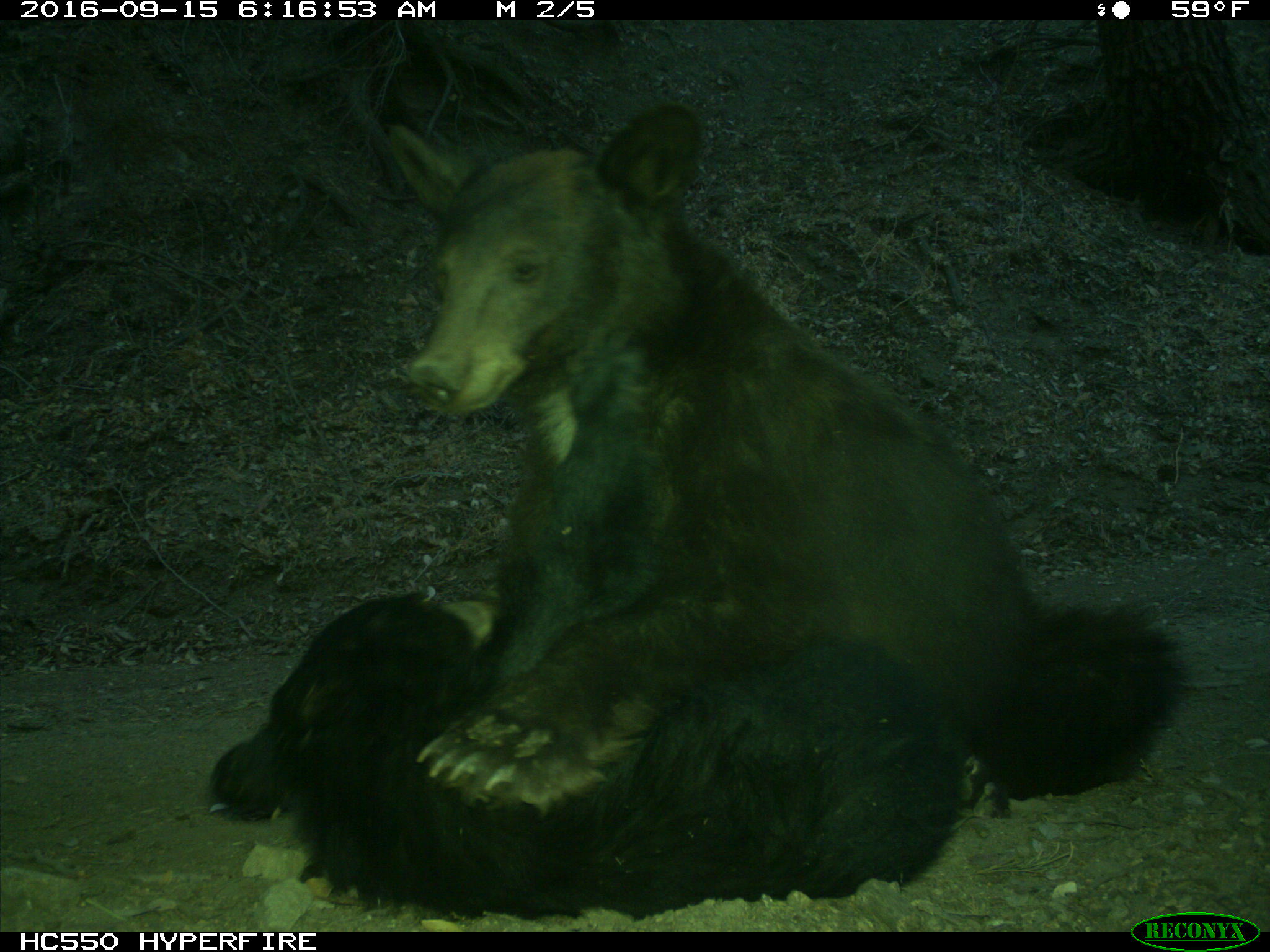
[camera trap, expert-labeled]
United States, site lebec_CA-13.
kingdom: Animalia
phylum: Chordata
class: Mammalia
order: Carnivora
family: Ursidae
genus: Ursus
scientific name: Ursus americanus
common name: american black bear